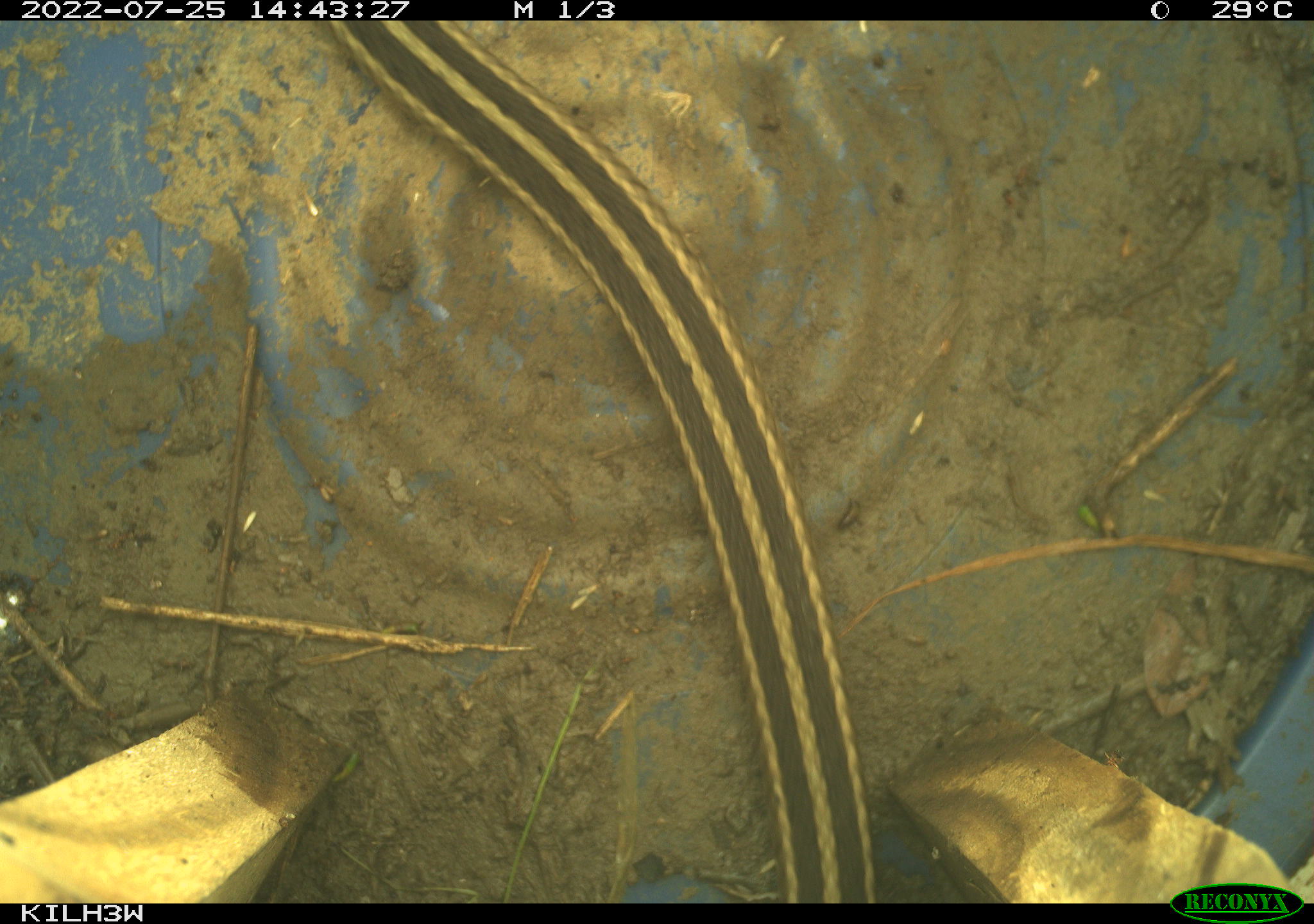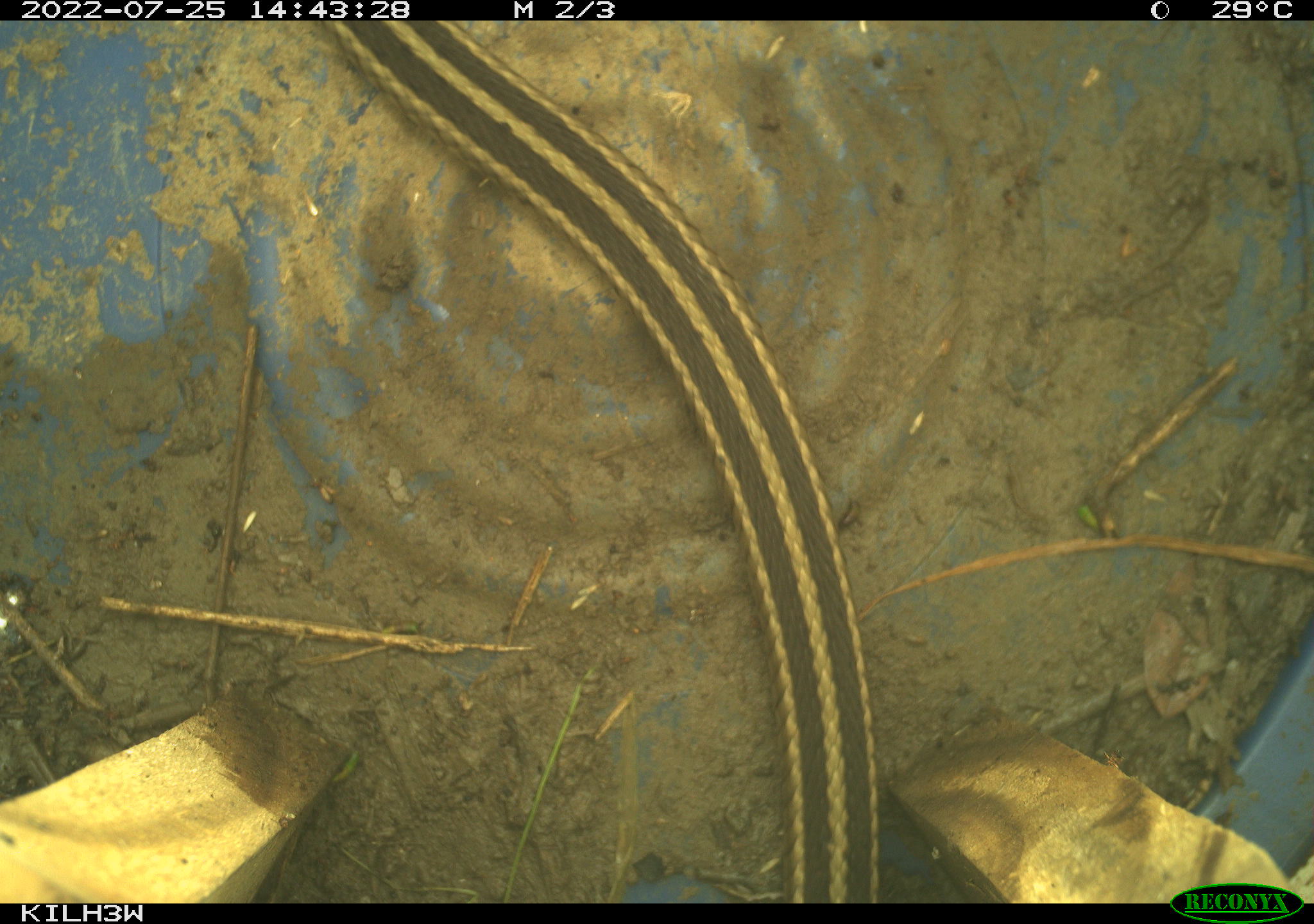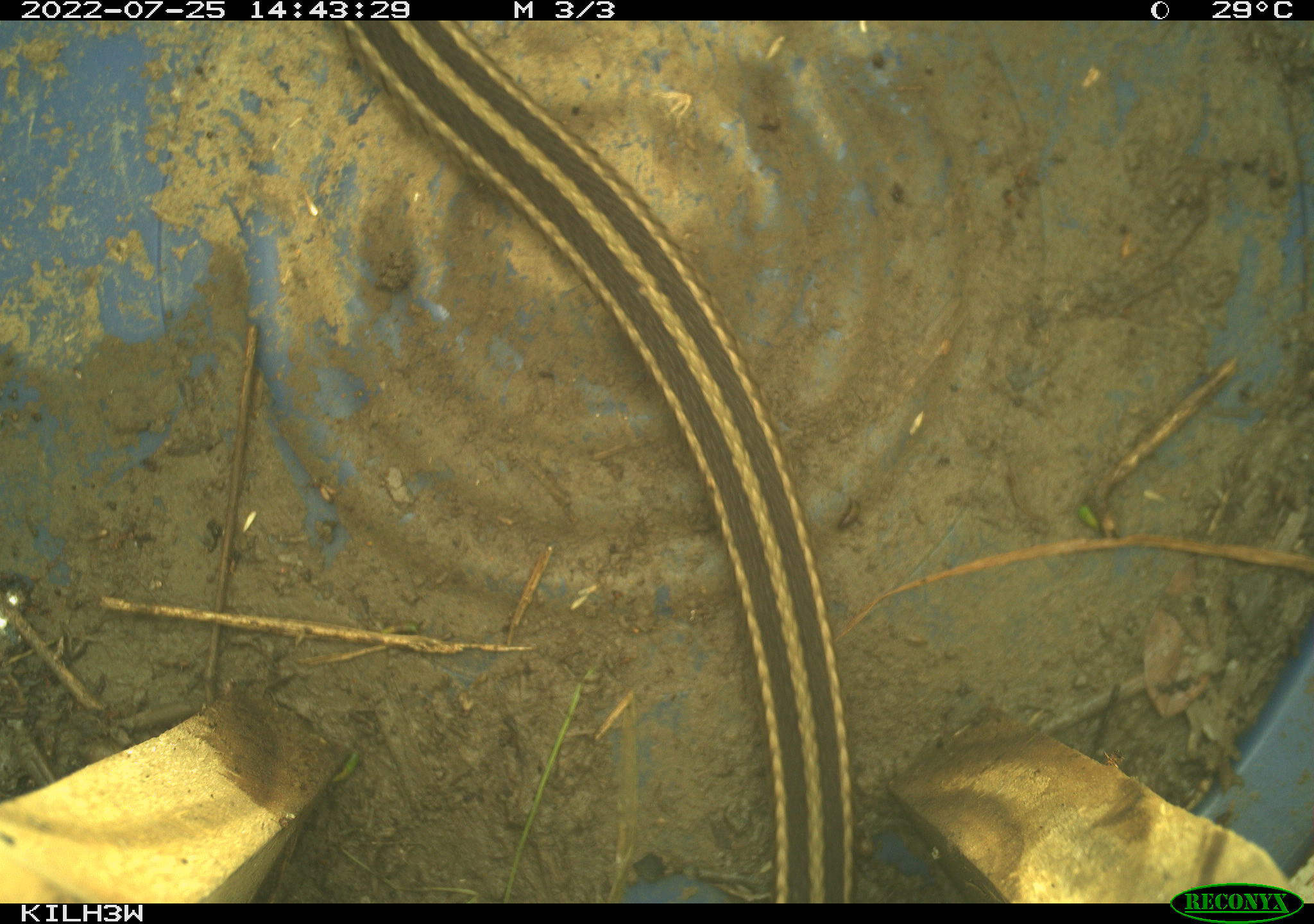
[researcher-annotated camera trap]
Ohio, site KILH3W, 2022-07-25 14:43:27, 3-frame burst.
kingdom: Animalia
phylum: Chordata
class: Reptilia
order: Squamata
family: Colubridae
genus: Thamnophis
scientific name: Thamnophis sirtalis sirtalis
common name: eastern gartersnake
Eastern gartersnake (Thamnophis sirtalis sirtalis).